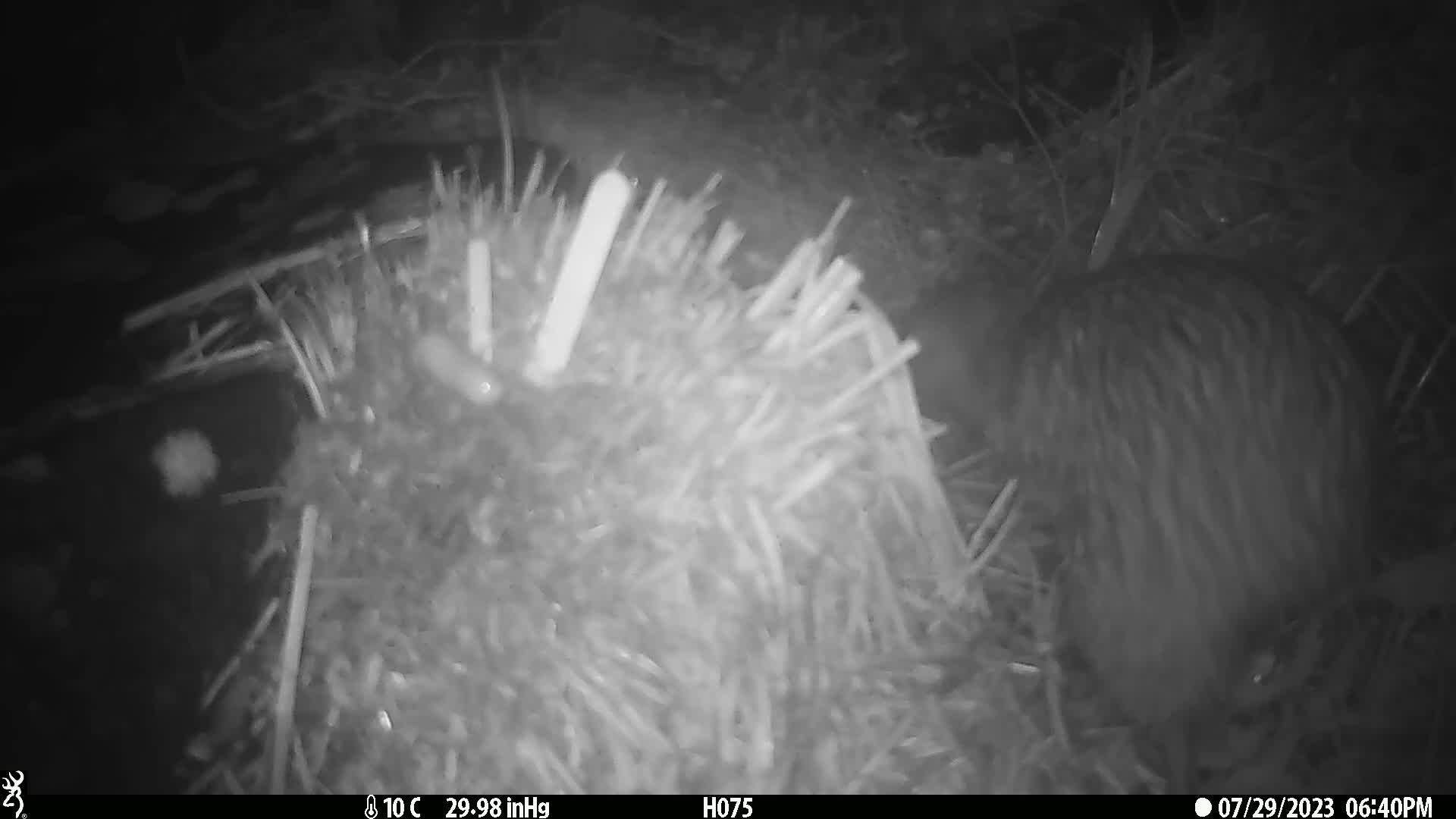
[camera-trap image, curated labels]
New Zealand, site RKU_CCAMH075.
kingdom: Animalia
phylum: Chordata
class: Aves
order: Apterygiformes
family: Apterygidae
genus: Apteryx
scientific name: Apteryx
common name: kiwi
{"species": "kiwi (Apteryx)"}